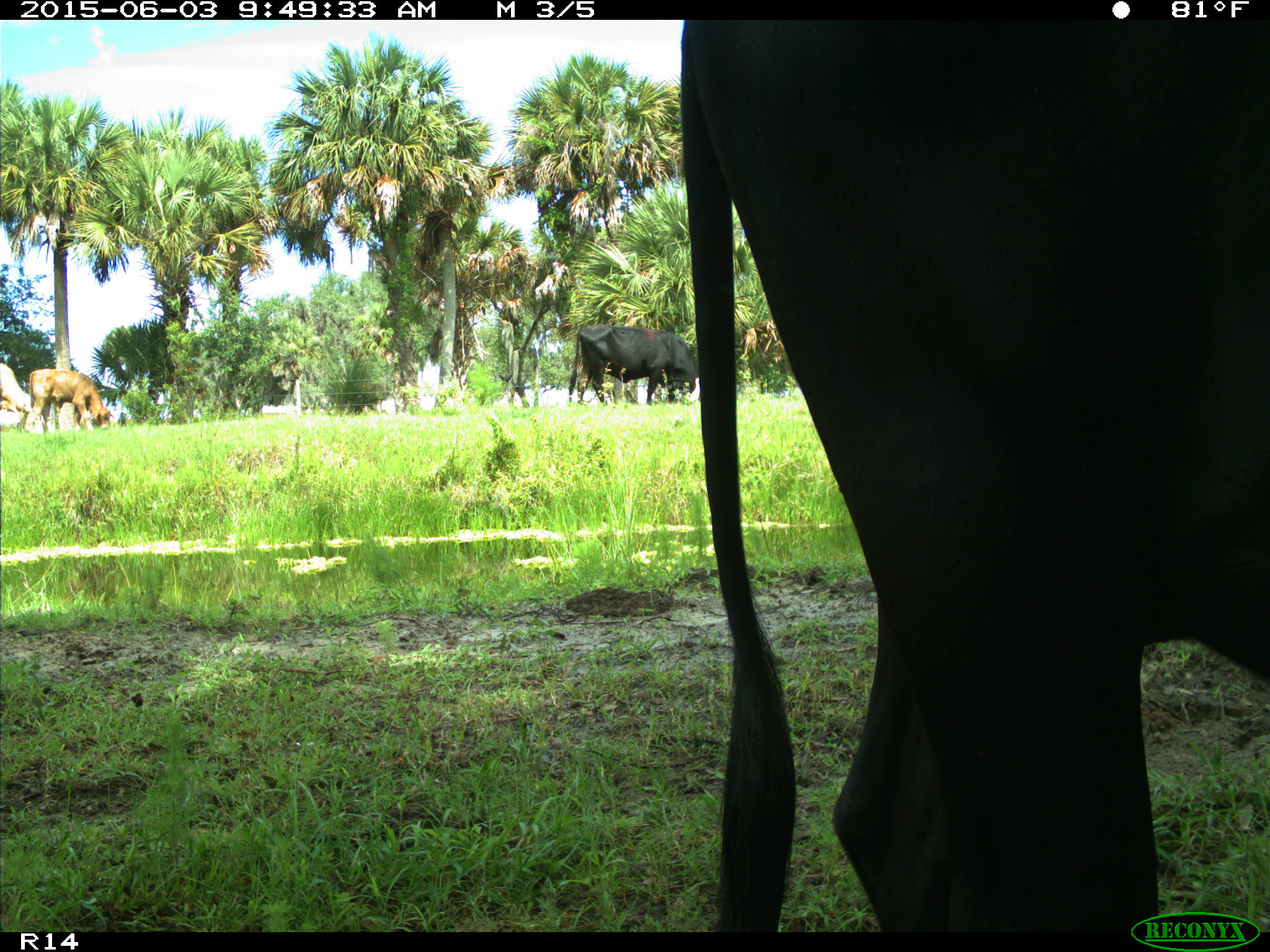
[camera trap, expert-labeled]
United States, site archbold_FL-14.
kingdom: Animalia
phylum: Chordata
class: Mammalia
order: Artiodactyla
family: Bovidae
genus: Bos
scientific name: Bos taurus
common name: domestic cow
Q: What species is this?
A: Bos taurus (domestic cow).